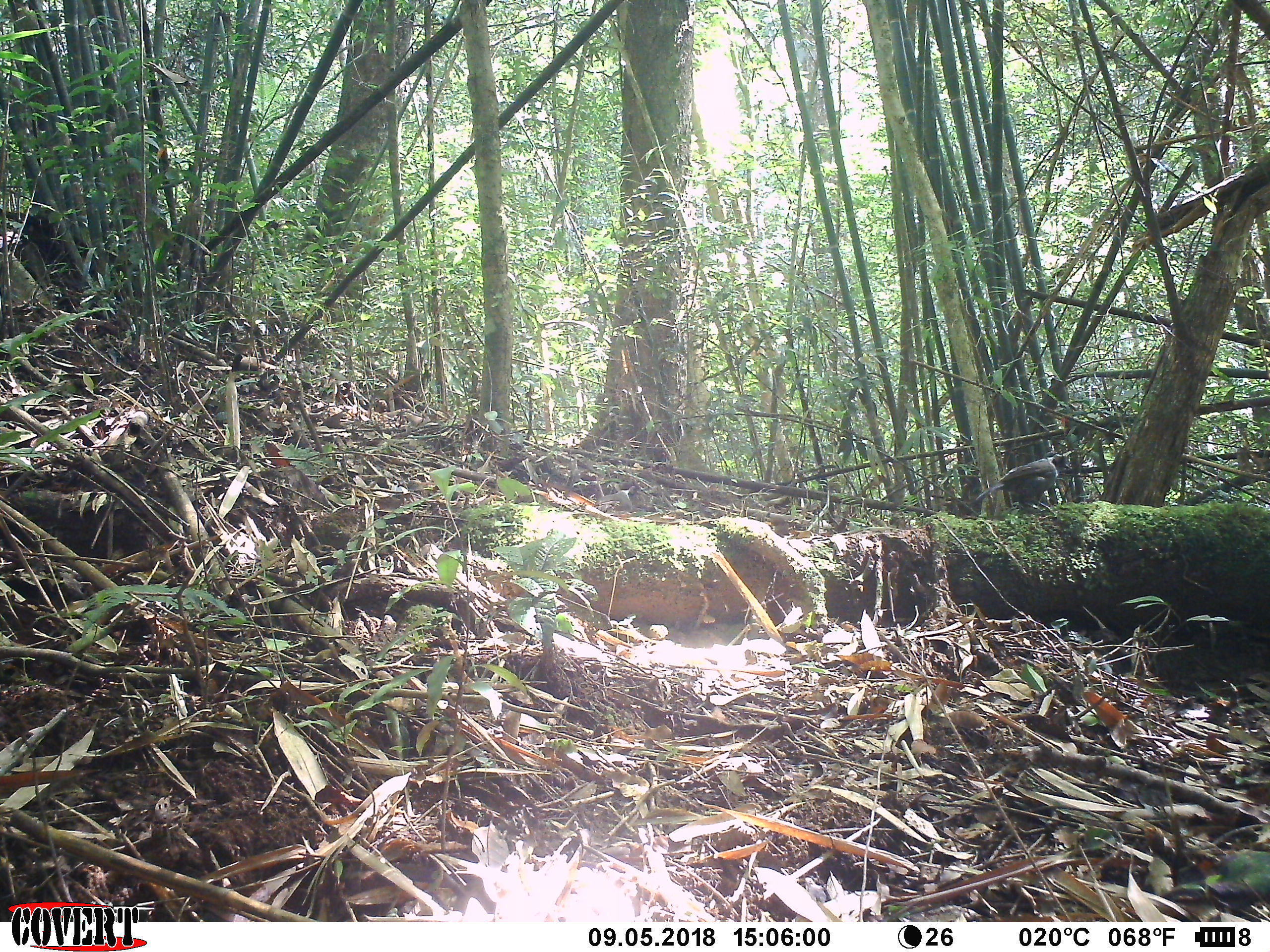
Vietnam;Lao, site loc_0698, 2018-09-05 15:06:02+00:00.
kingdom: Animalia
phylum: Chordata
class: Aves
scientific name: Aves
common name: bird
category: unidentified bird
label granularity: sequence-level